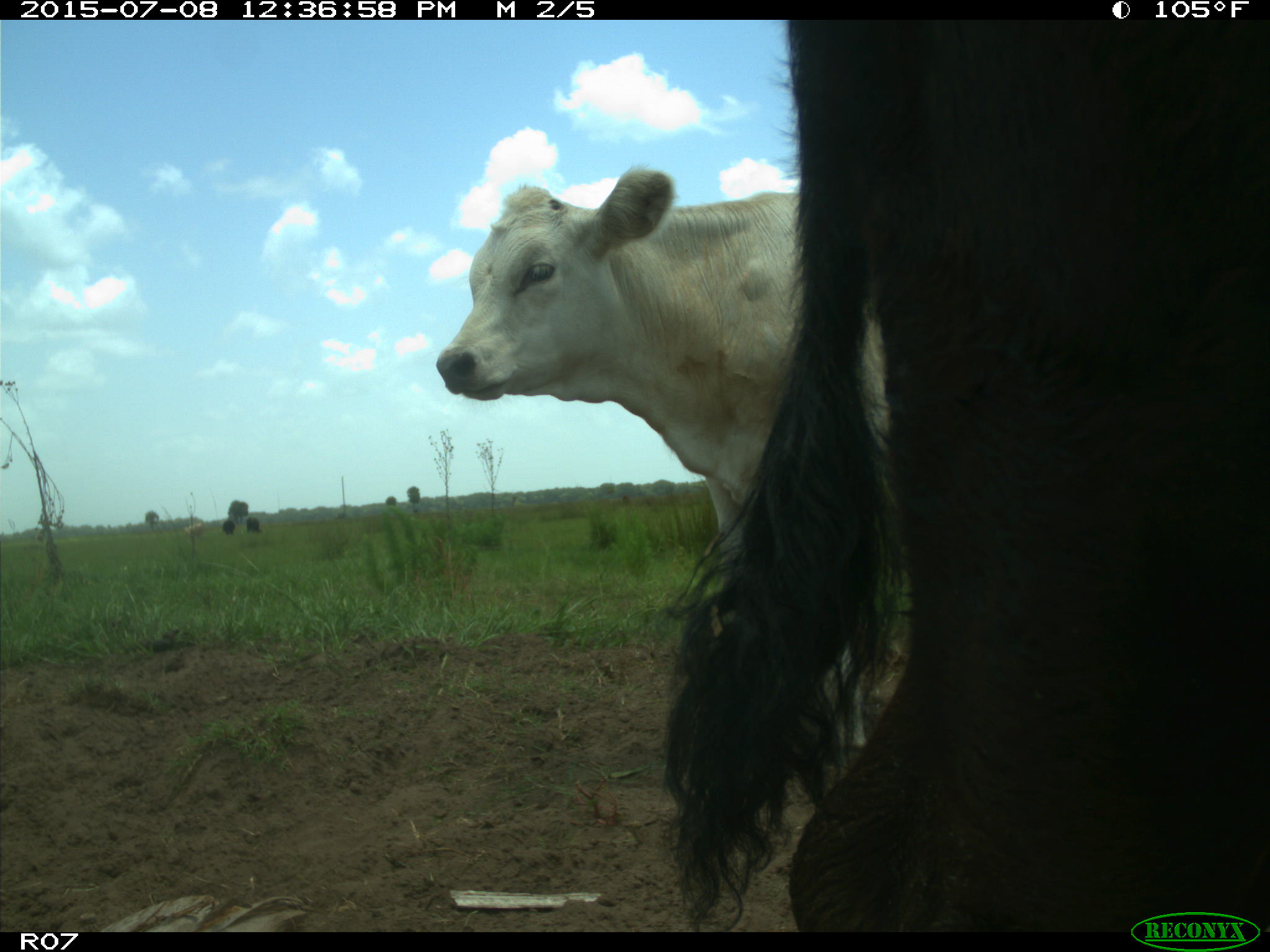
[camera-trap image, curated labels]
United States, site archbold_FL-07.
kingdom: Animalia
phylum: Chordata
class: Mammalia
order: Artiodactyla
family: Bovidae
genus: Bos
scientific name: Bos taurus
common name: domestic cow